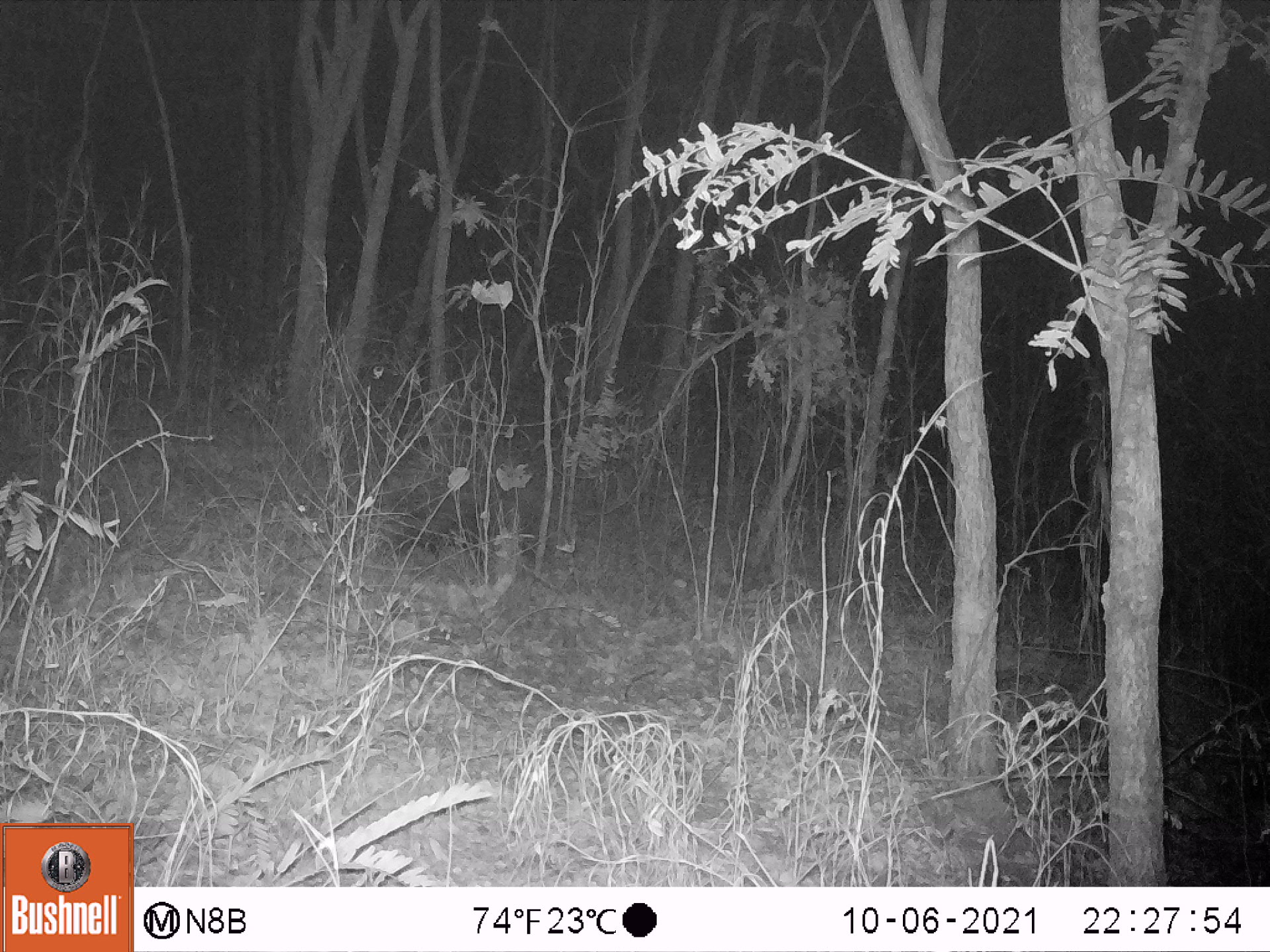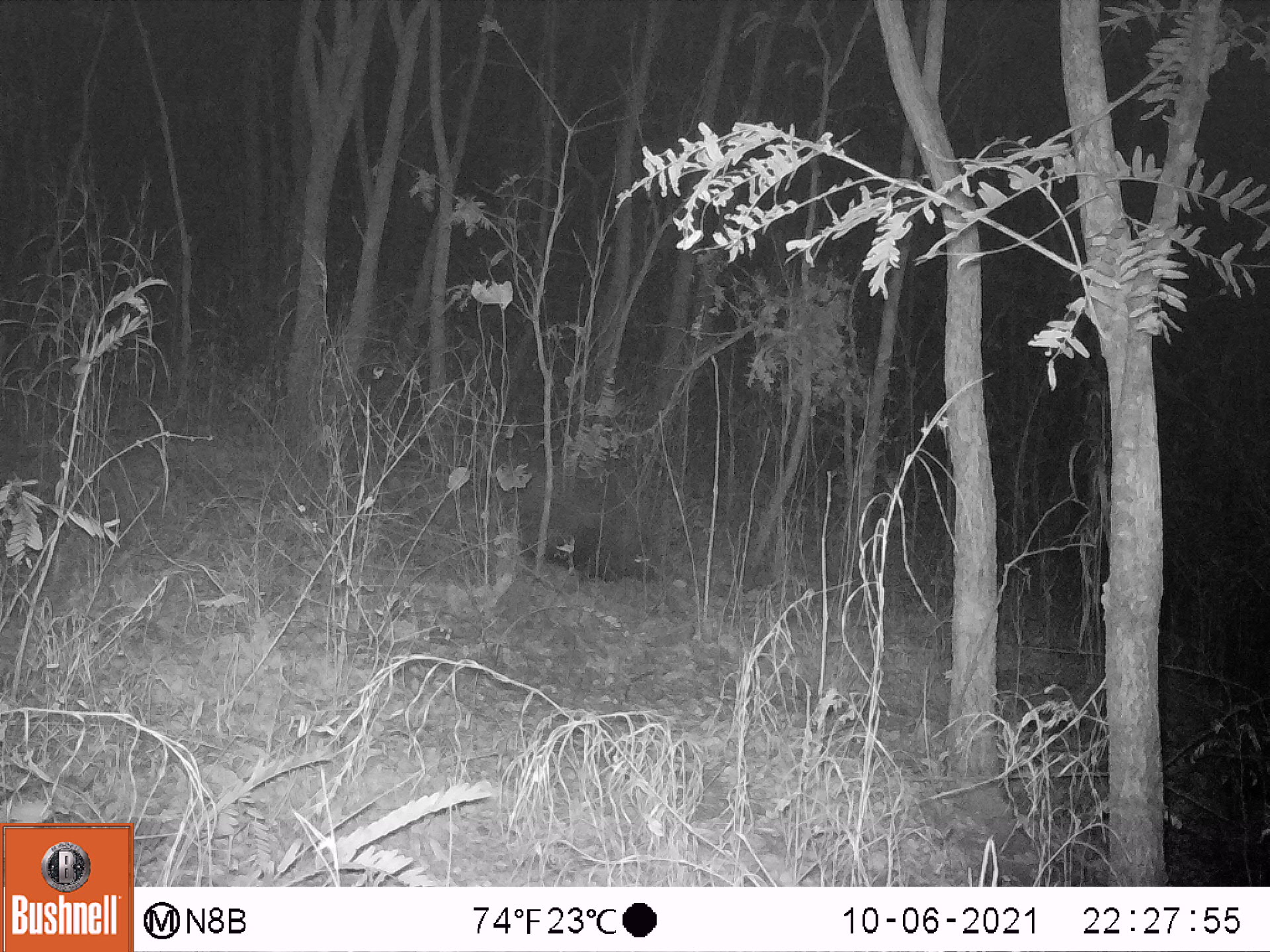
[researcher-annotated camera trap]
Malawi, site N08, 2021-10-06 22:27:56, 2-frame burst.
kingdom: Animalia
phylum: Chordata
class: Mammalia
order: Artiodactyla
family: Suidae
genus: Potamochoerus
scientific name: Potamochoerus larvatus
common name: bushpig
Bushpig (Potamochoerus larvatus), count 1.